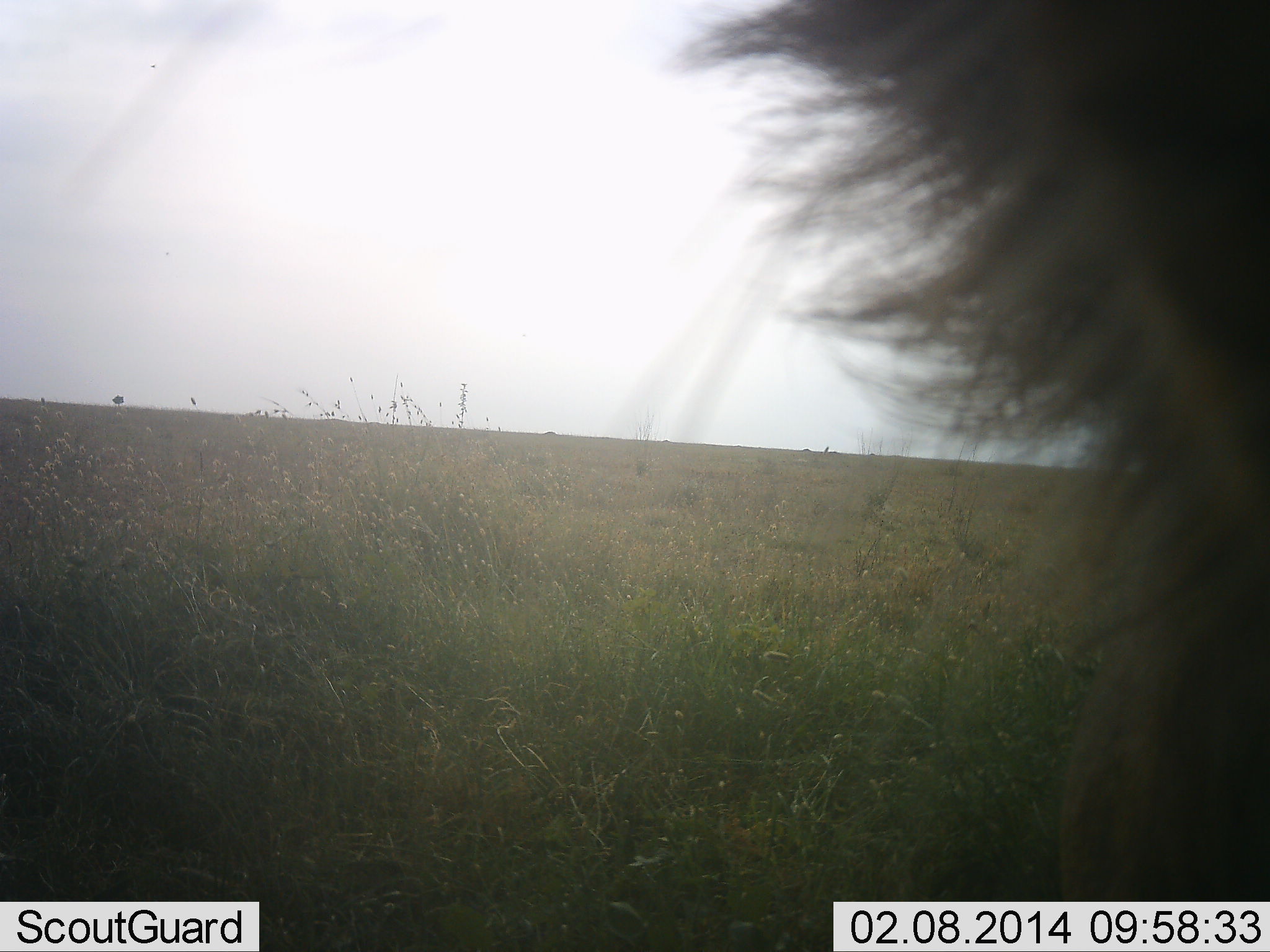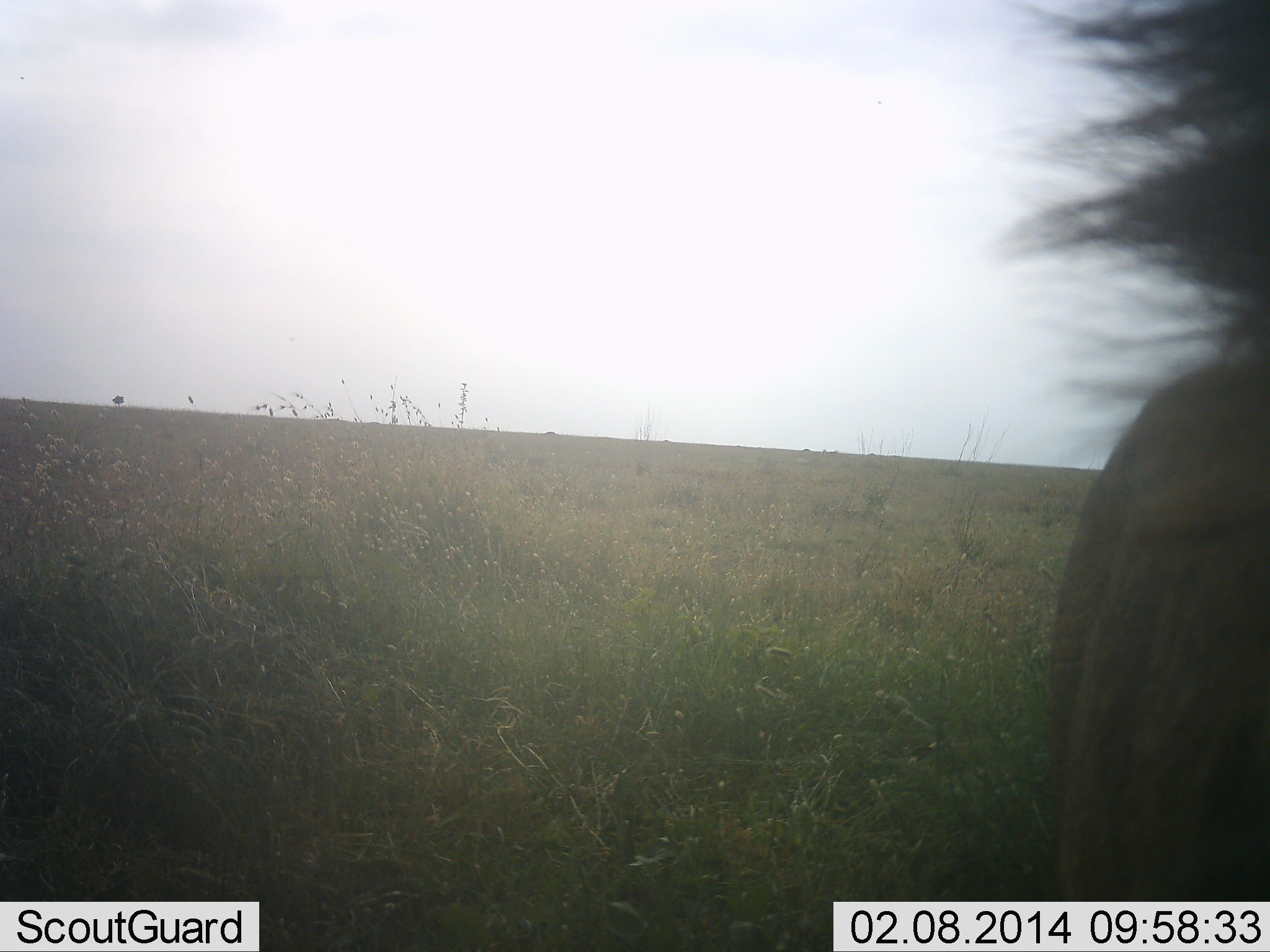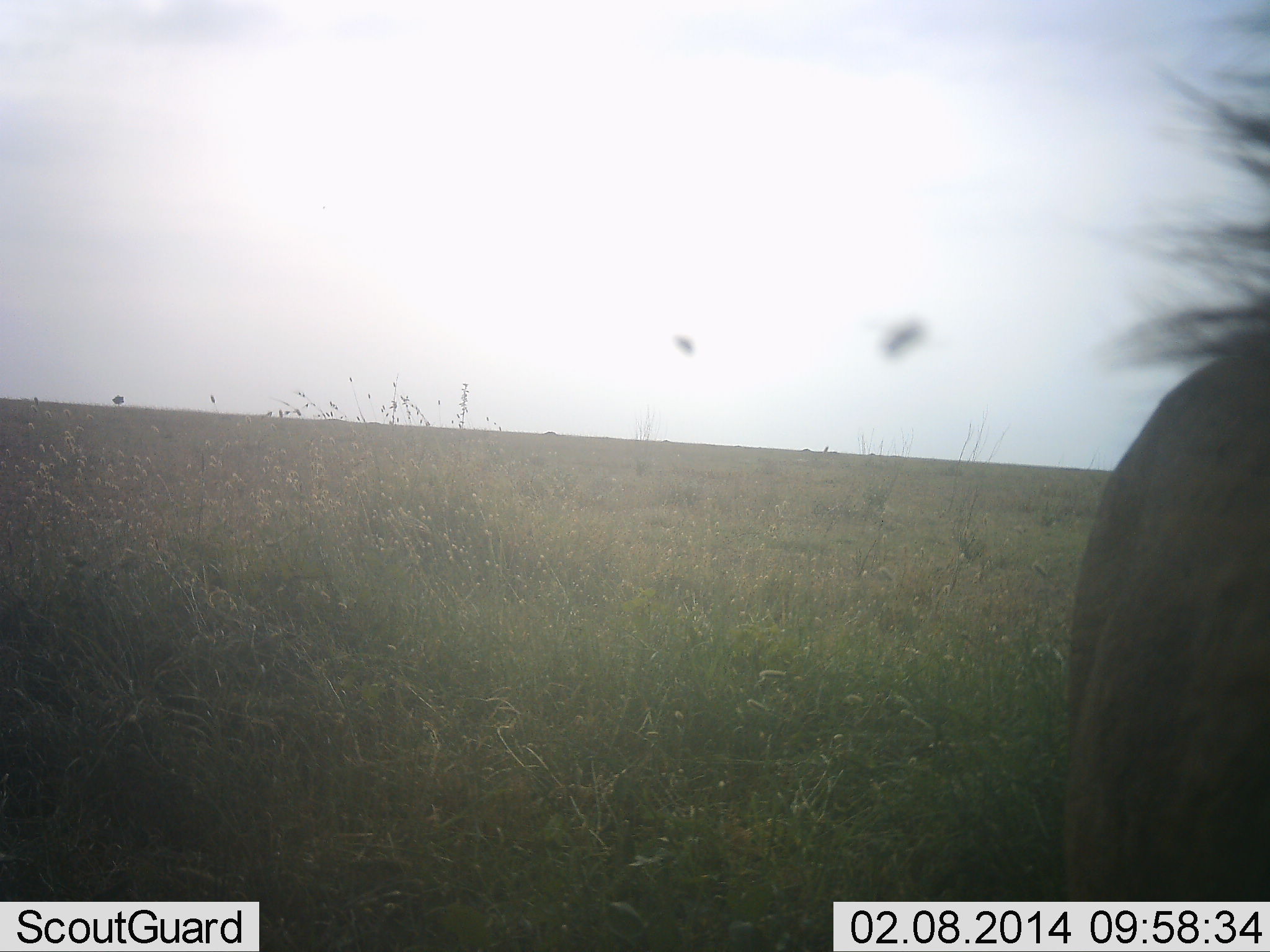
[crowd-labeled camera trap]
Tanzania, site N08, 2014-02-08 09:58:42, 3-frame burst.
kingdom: Animalia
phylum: Chordata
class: Mammalia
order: Artiodactyla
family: Bovidae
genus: Connochaetes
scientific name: Connochaetes taurinus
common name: blue wildebeest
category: wildebeest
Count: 1.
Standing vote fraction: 88%.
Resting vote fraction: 0%.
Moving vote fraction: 12%.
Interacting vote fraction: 0%.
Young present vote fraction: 0%.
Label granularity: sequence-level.